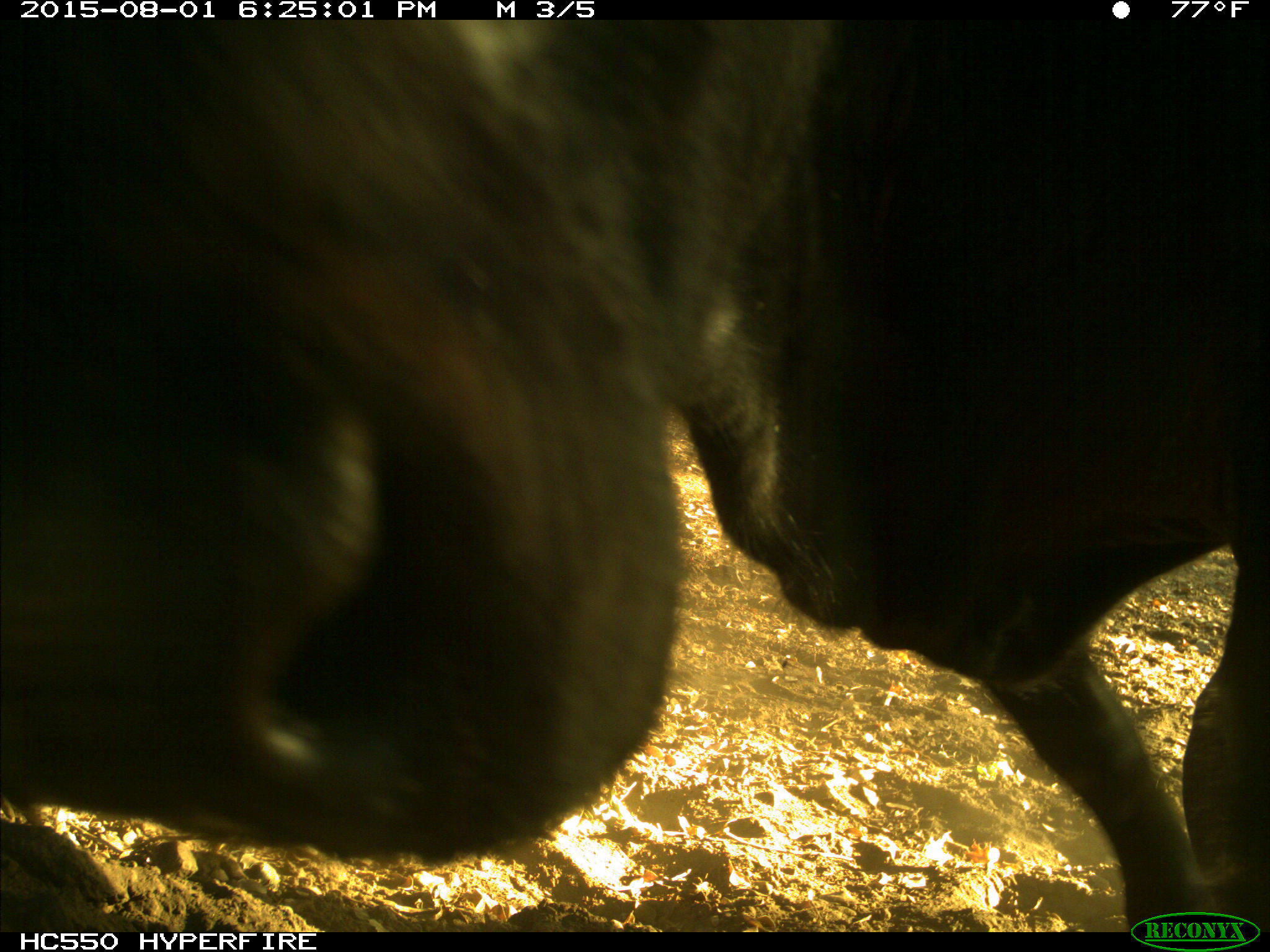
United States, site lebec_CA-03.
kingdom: Animalia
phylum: Chordata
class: Mammalia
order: Artiodactyla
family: Bovidae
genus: Bos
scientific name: Bos taurus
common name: domestic cow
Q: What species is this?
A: Bos taurus (domestic cow).